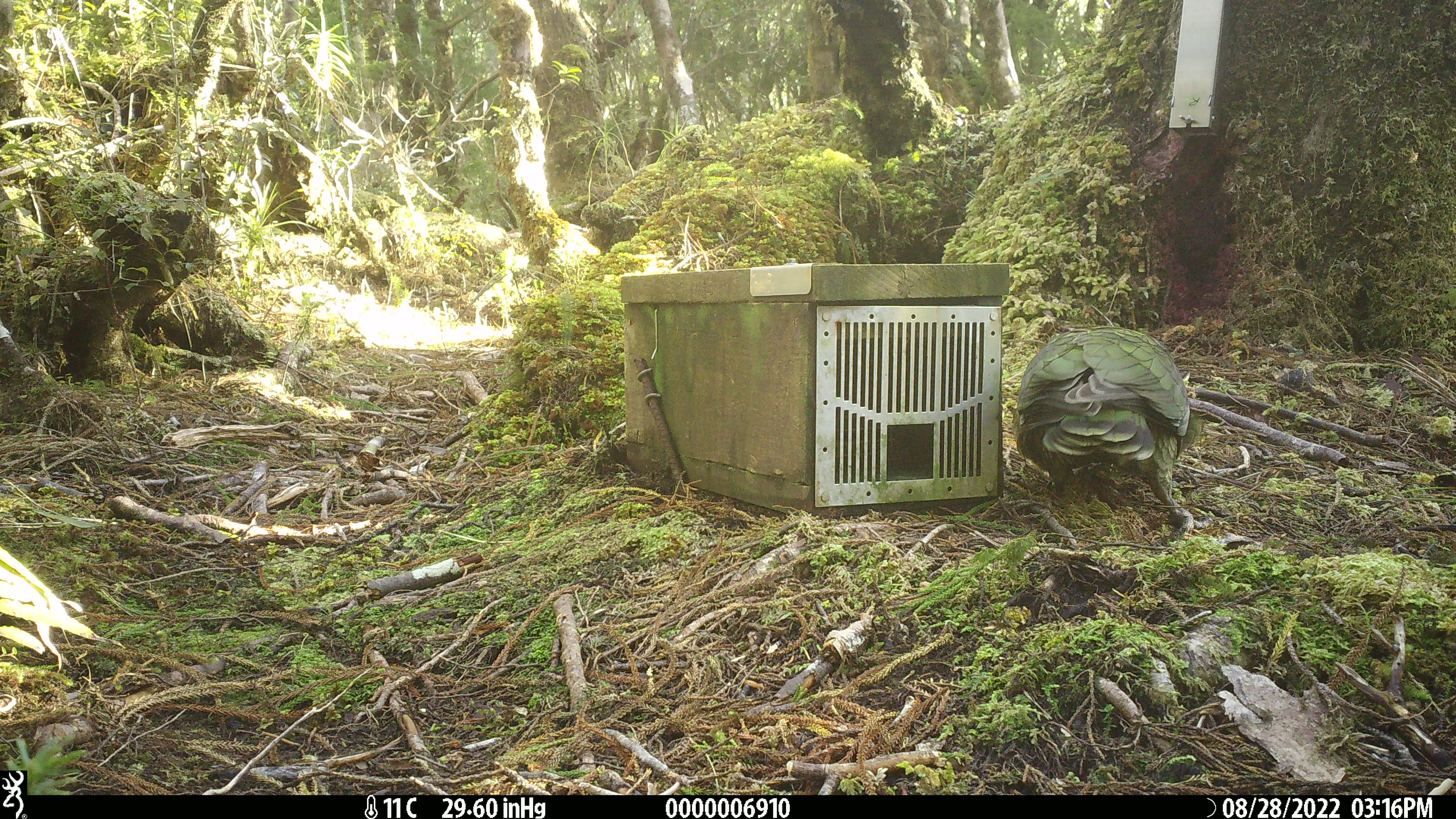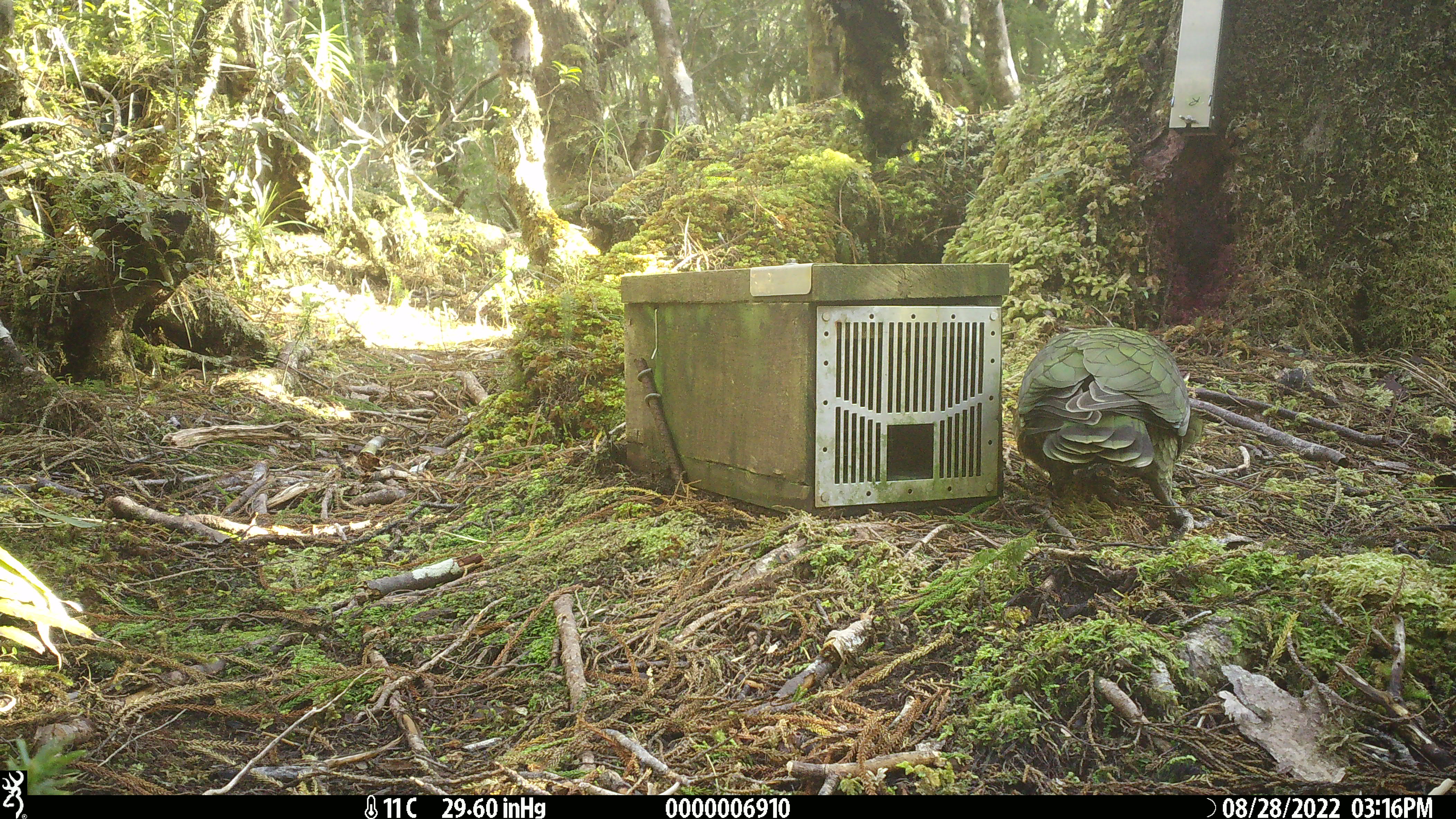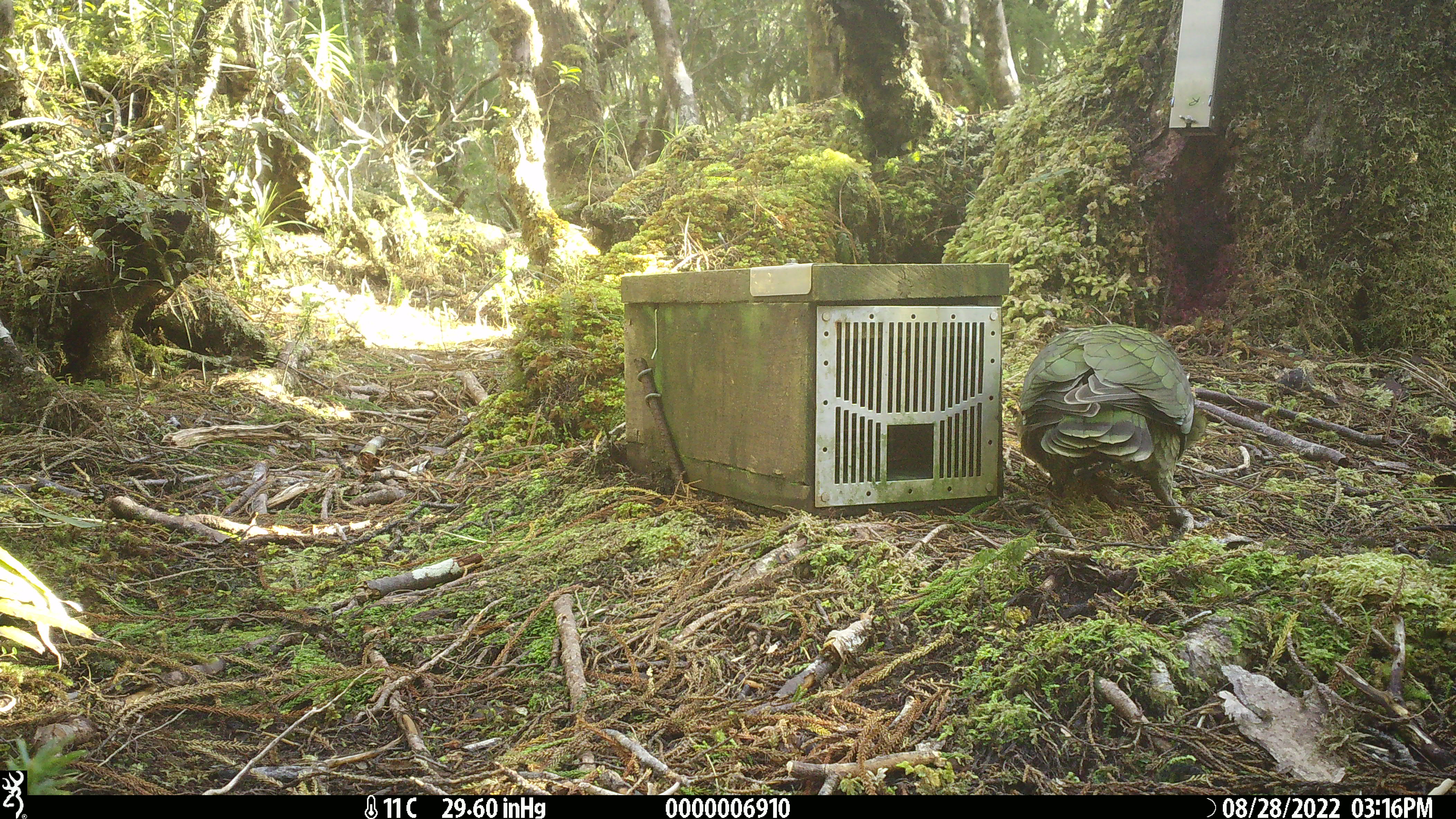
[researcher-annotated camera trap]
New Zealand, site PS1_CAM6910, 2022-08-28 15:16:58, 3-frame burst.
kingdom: Animalia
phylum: Chordata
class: Aves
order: Psittaciformes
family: Strigopidae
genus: Nestor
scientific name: Nestor notabilis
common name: kea